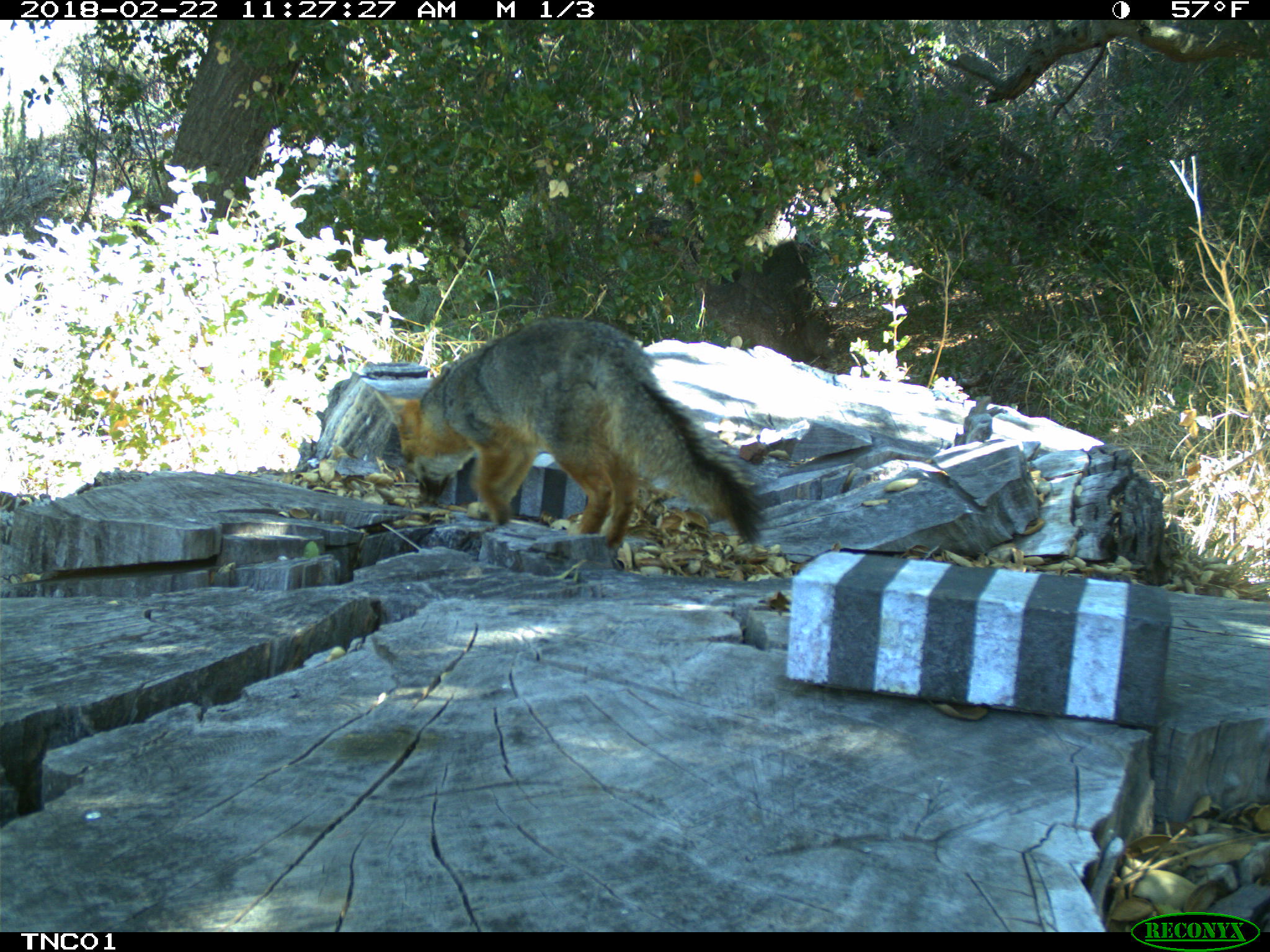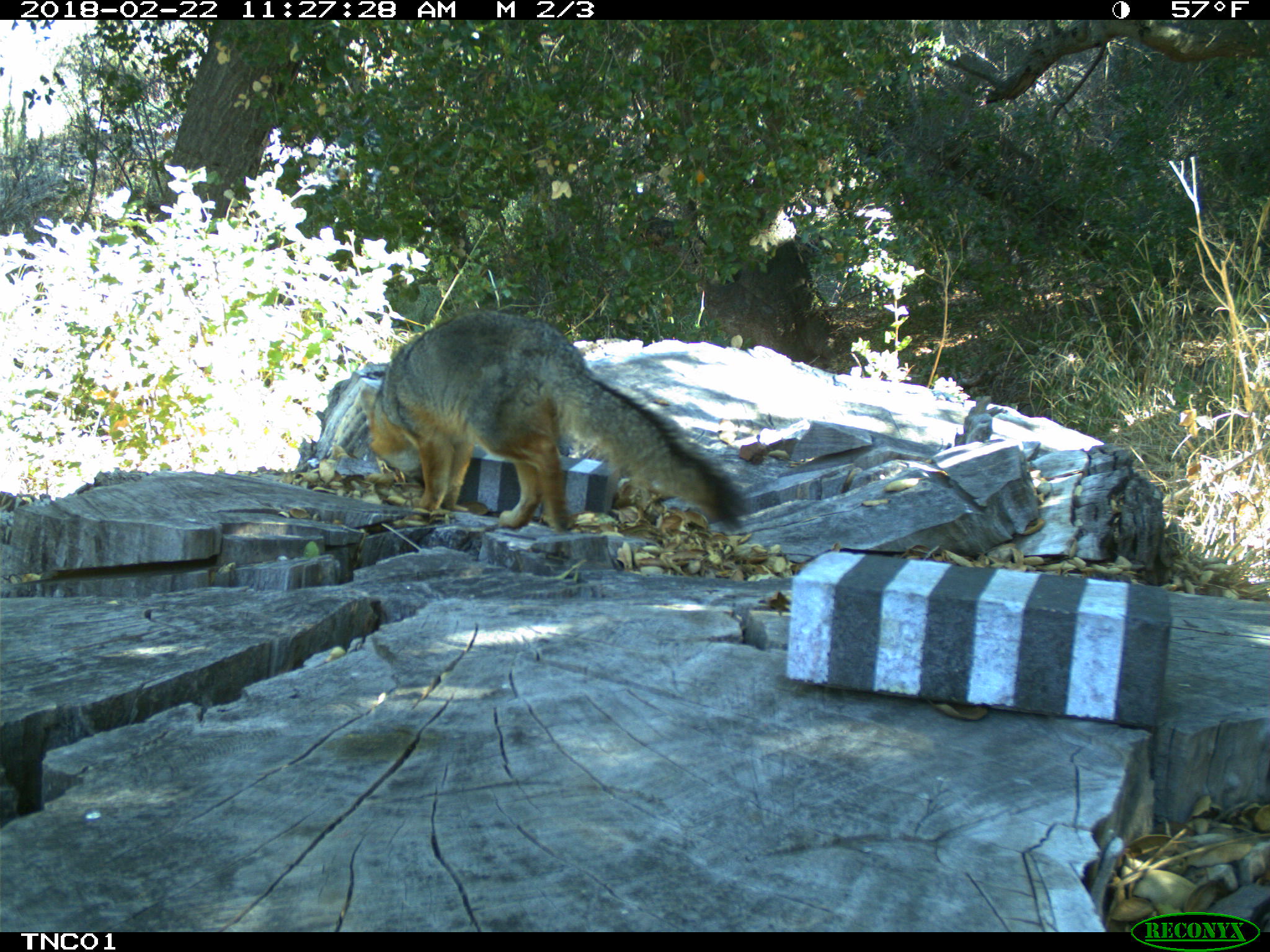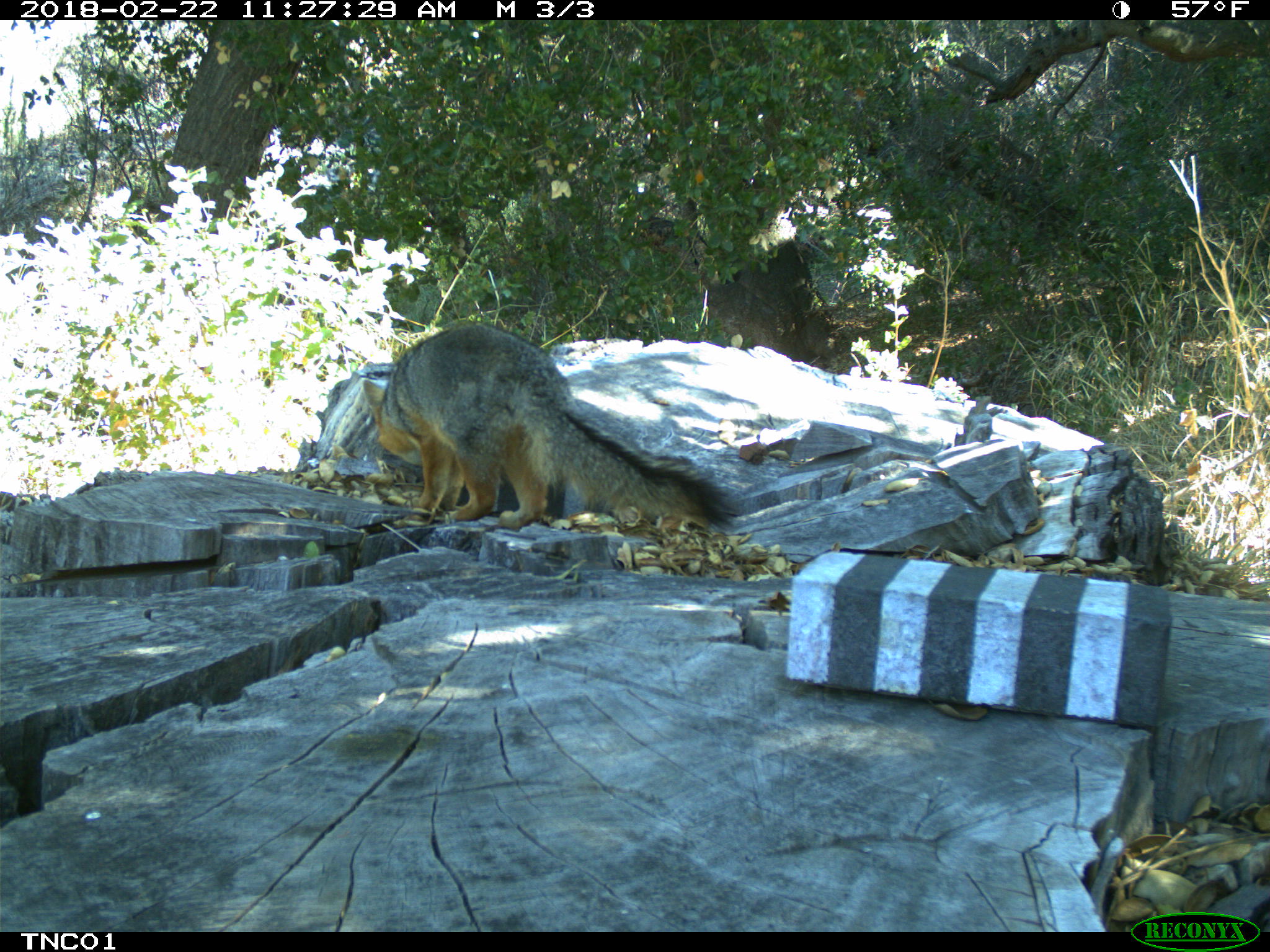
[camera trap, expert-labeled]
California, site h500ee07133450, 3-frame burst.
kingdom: Animalia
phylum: Chordata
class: Mammalia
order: Carnivora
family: Canidae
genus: Urocyon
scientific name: Urocyon littoralis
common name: island fox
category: fox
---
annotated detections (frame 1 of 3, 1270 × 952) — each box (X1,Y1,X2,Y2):
fox: (374,317,771,556)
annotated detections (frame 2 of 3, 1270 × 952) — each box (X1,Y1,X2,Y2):
fox: (358,311,748,534)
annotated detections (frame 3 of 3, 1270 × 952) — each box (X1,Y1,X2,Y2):
fox: (360,320,739,537)